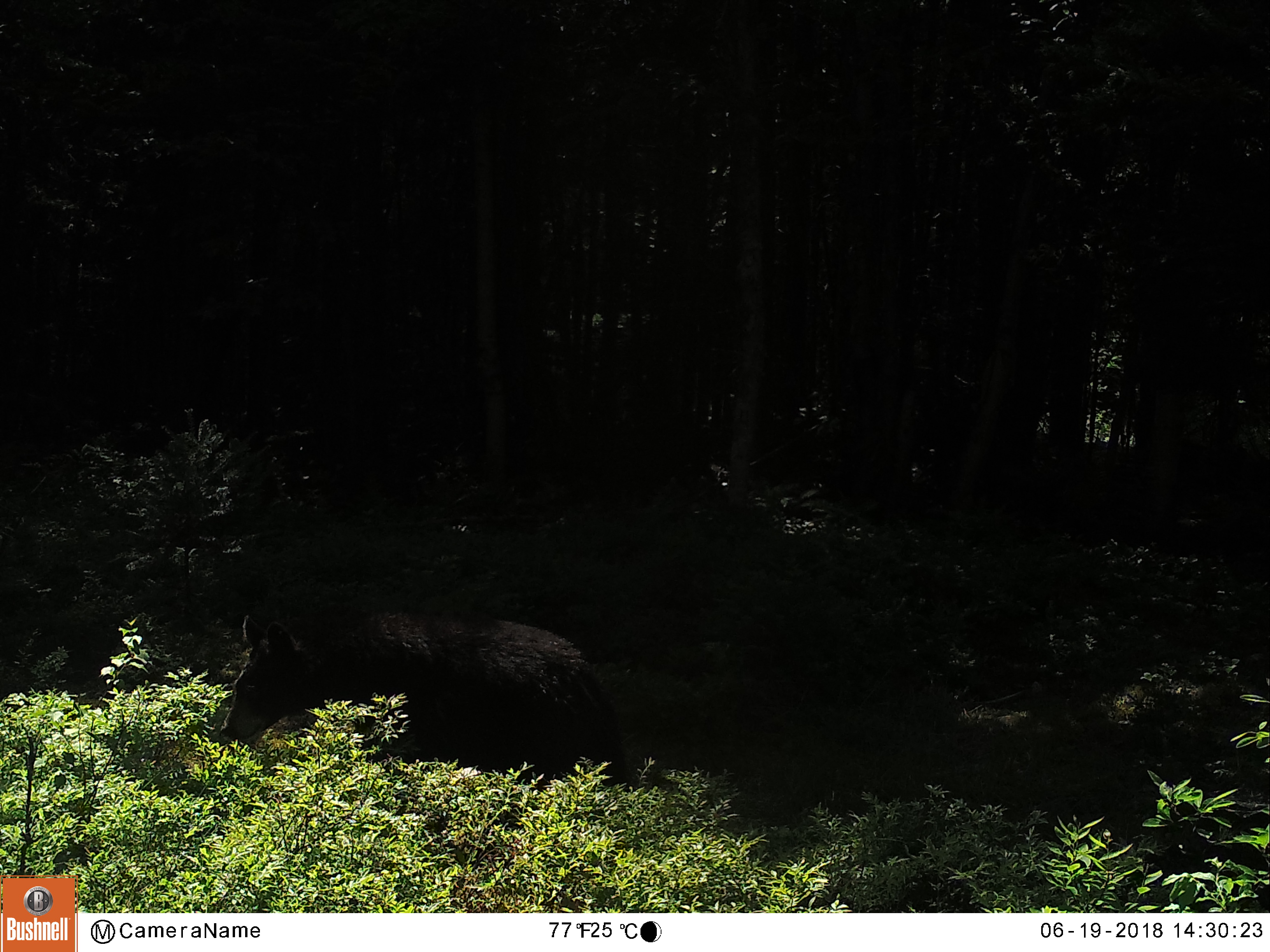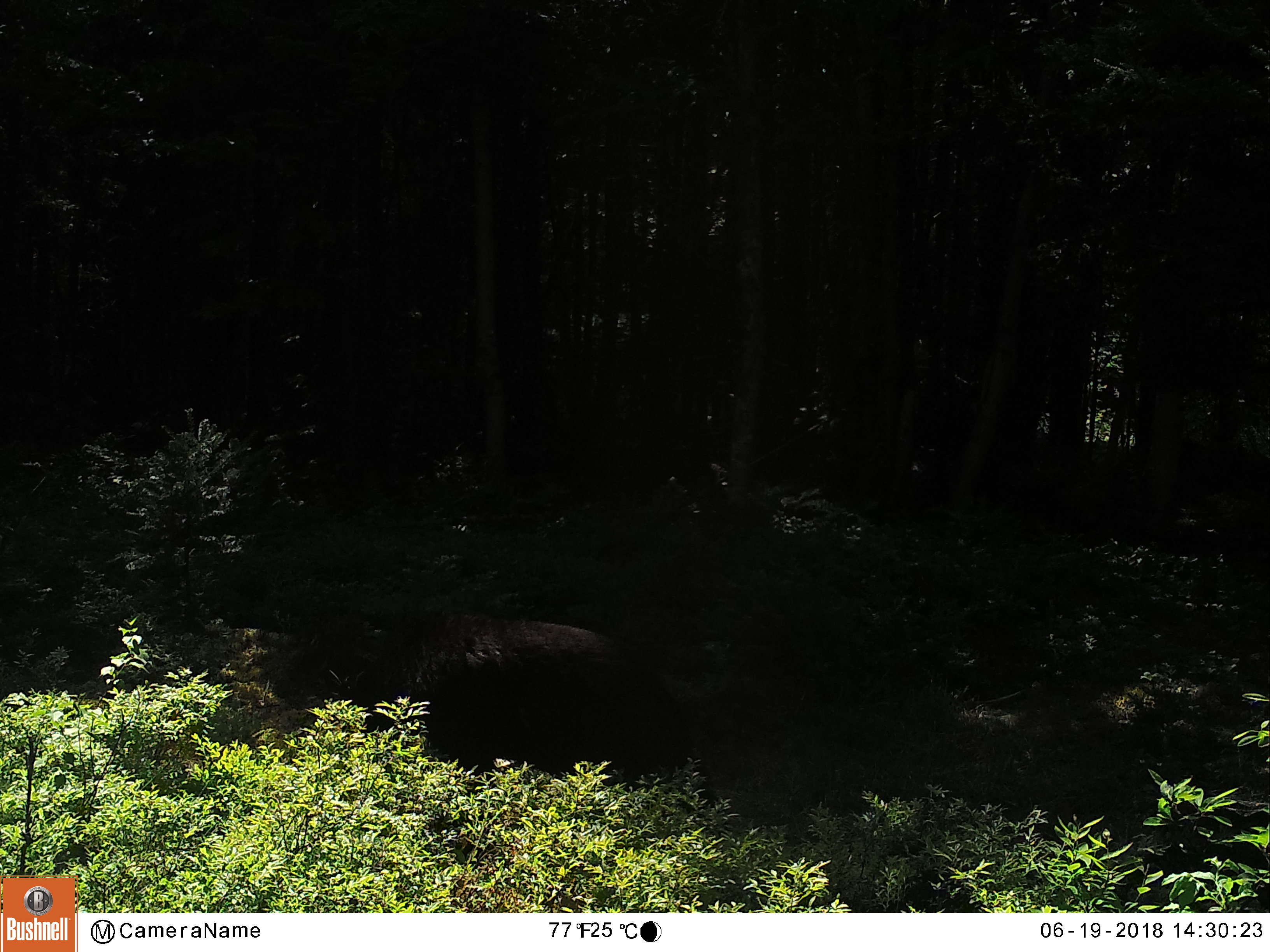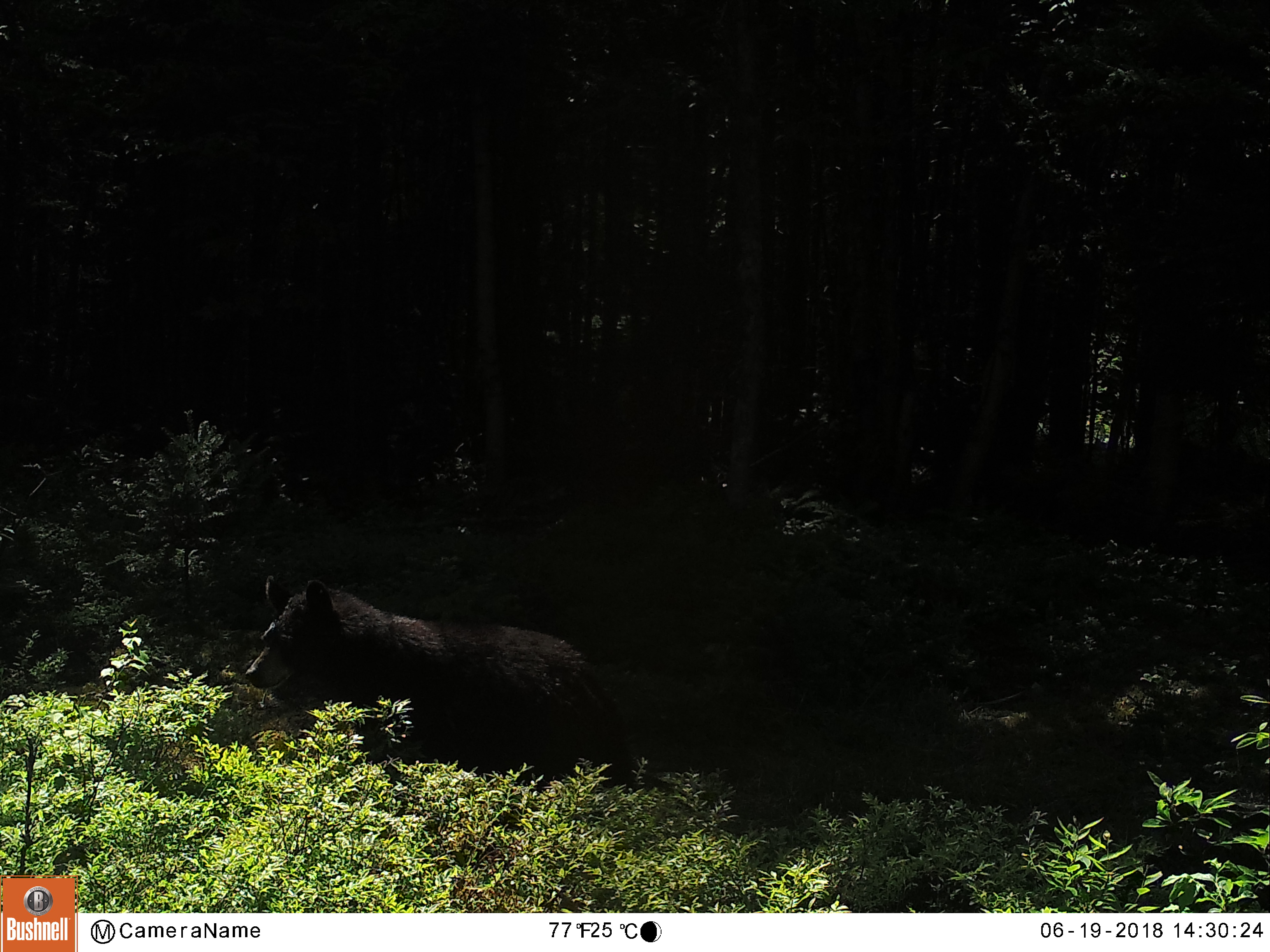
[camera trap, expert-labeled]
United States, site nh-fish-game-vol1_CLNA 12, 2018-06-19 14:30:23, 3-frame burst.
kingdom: Animalia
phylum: Chordata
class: Mammalia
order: Carnivora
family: Ursidae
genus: Ursus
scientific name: Ursus americanus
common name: black bear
Black bear (Ursus americanus).